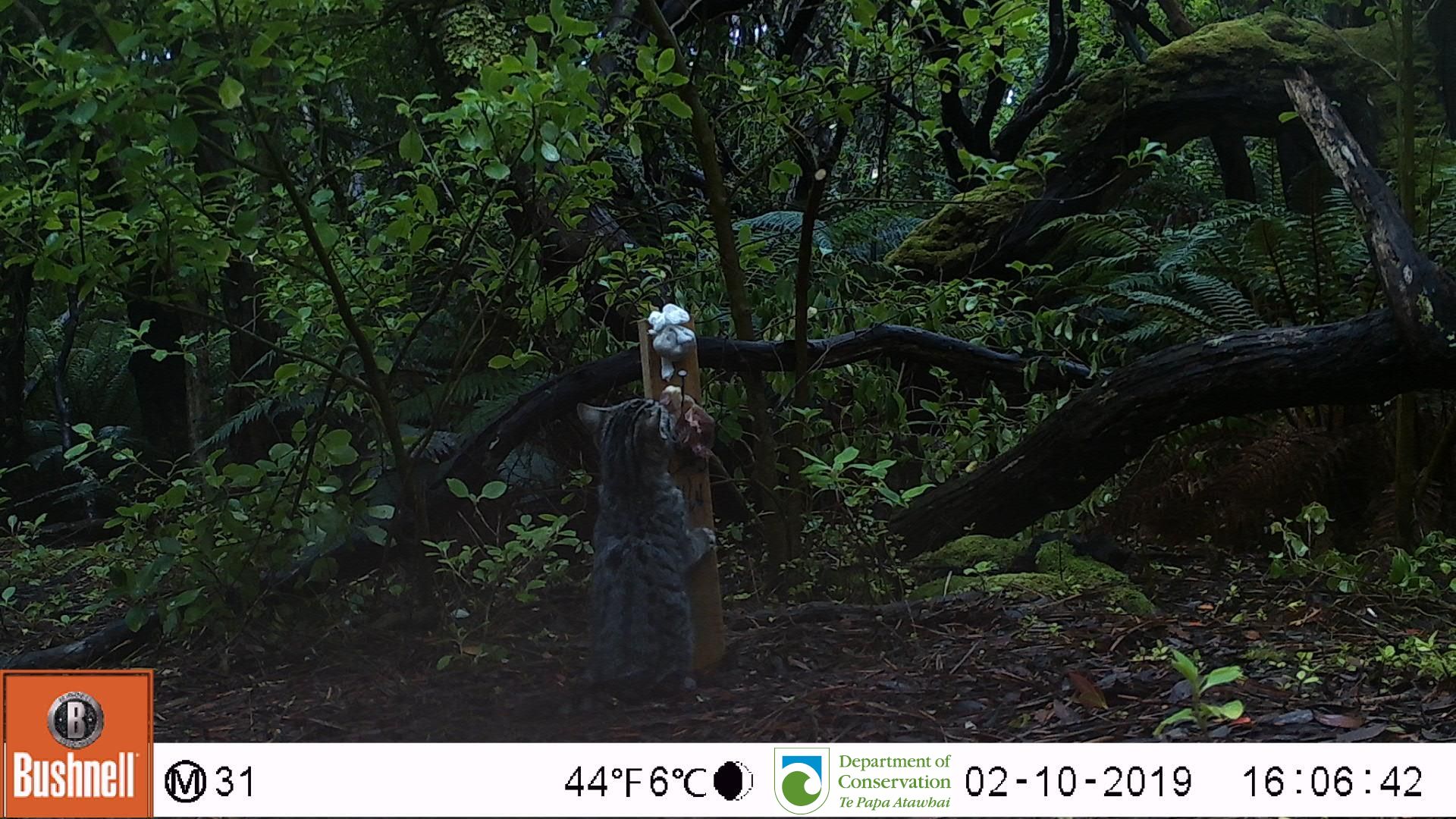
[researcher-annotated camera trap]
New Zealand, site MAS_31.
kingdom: Animalia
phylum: Chordata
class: Mammalia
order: Carnivora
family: Felidae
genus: Felis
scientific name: Felis catus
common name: domestic cat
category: cat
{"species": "cat (domestic cat) (Felis catus)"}